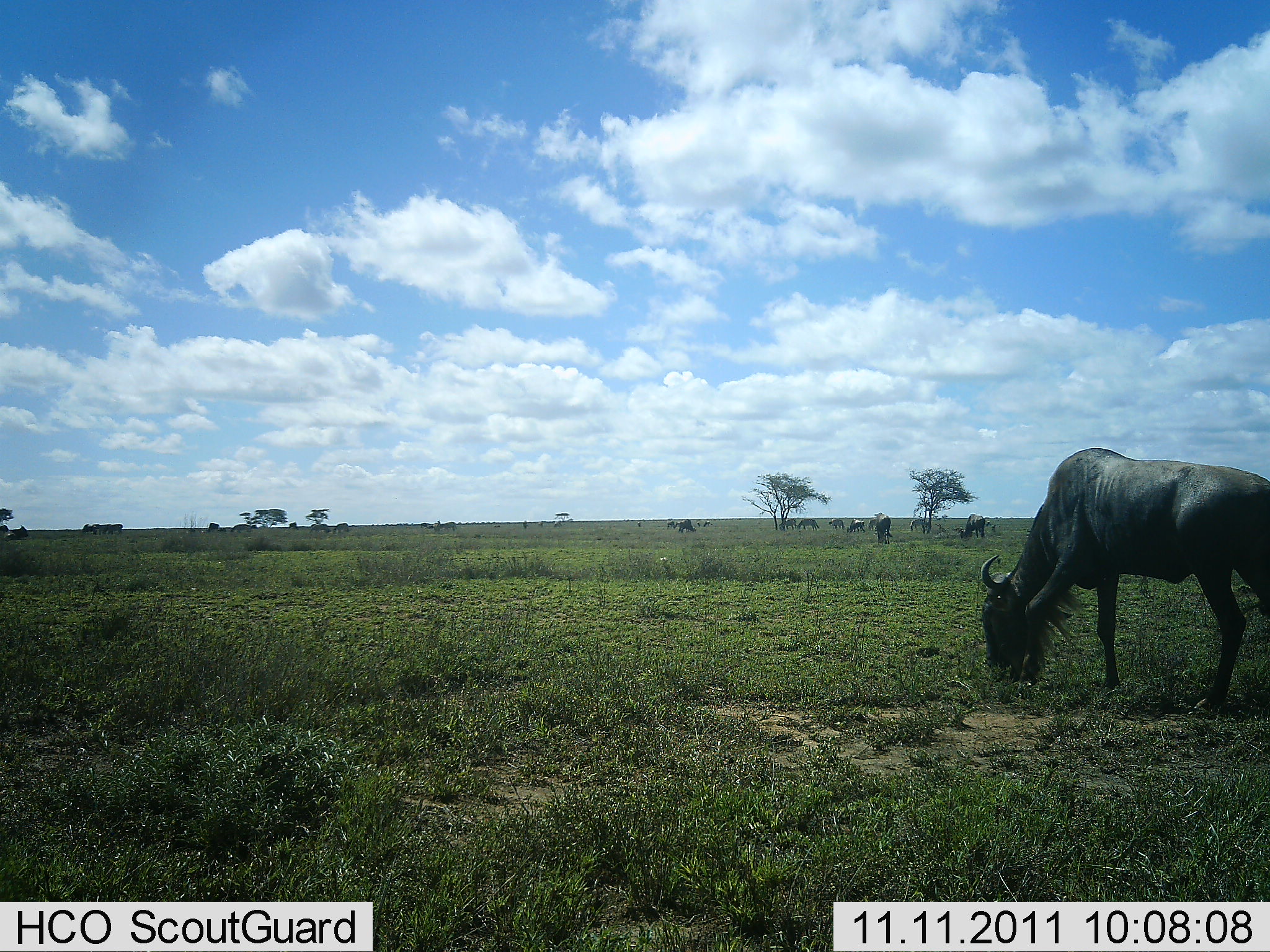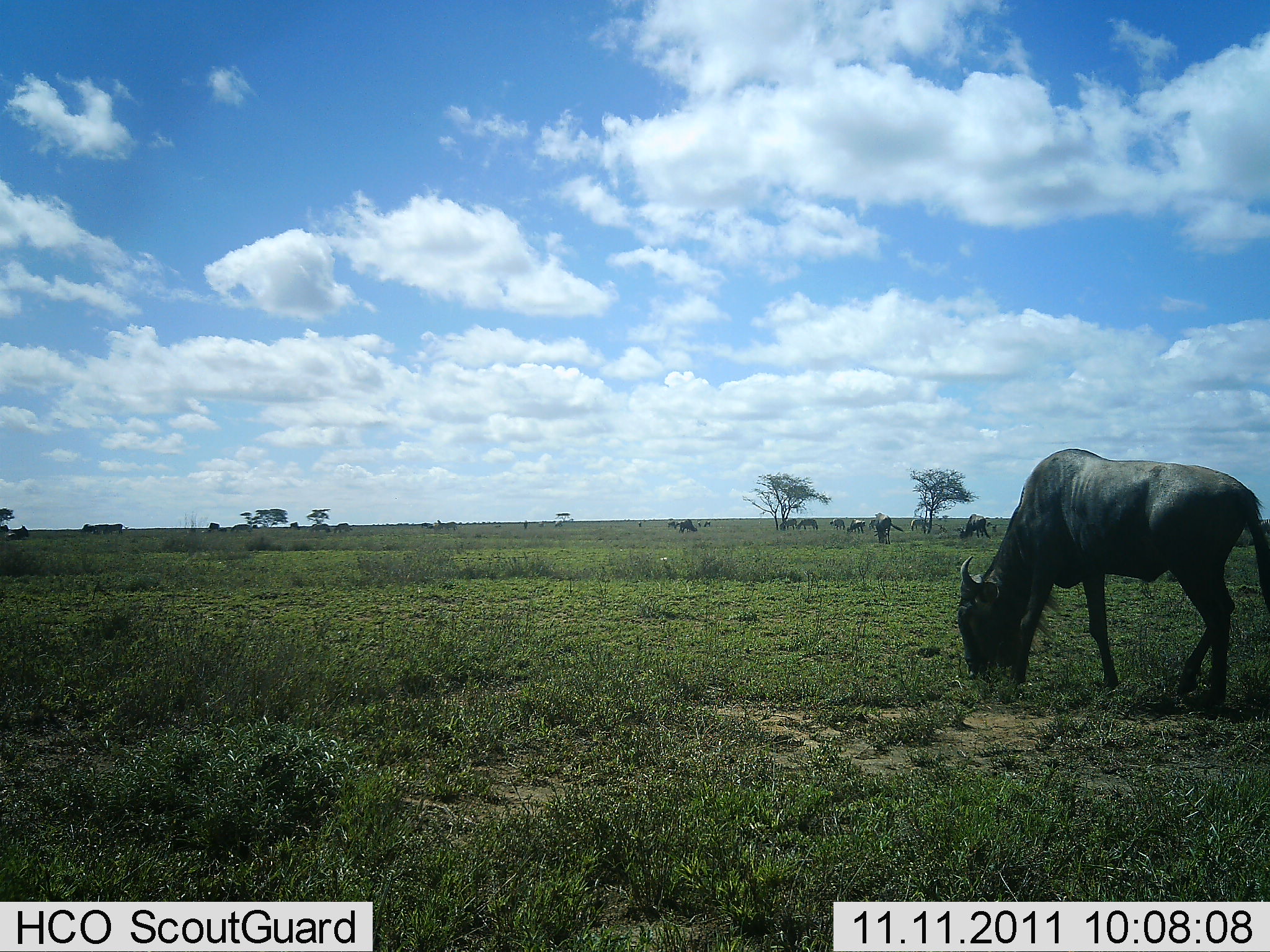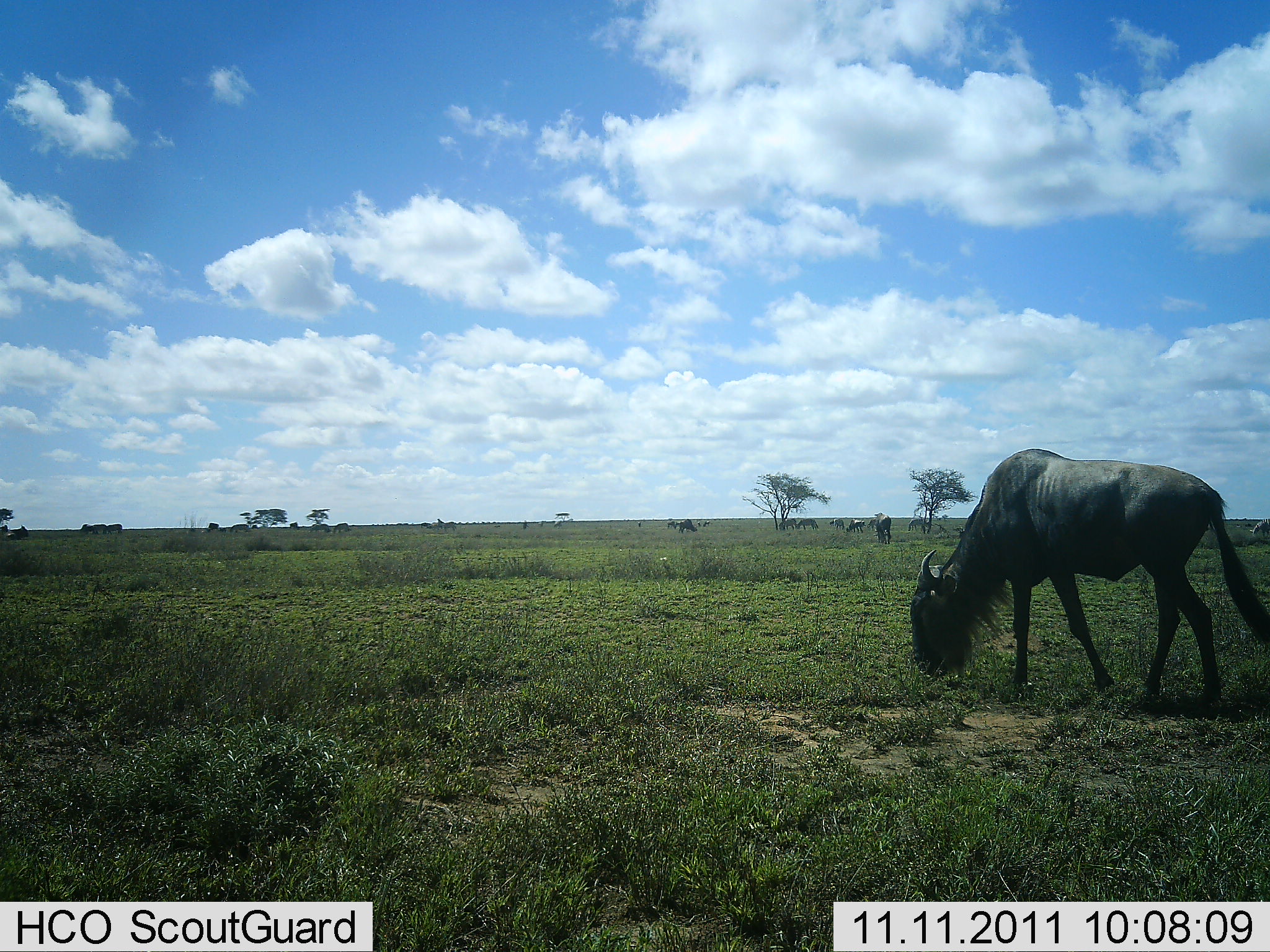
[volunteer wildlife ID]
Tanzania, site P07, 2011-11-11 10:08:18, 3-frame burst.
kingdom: Animalia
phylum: Chordata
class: Mammalia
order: Artiodactyla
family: Bovidae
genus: Connochaetes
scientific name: Connochaetes taurinus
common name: blue wildebeest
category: wildebeest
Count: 1.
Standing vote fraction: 30%.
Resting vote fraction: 0%.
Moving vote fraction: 20%.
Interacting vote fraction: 0%.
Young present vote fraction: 0%.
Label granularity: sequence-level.